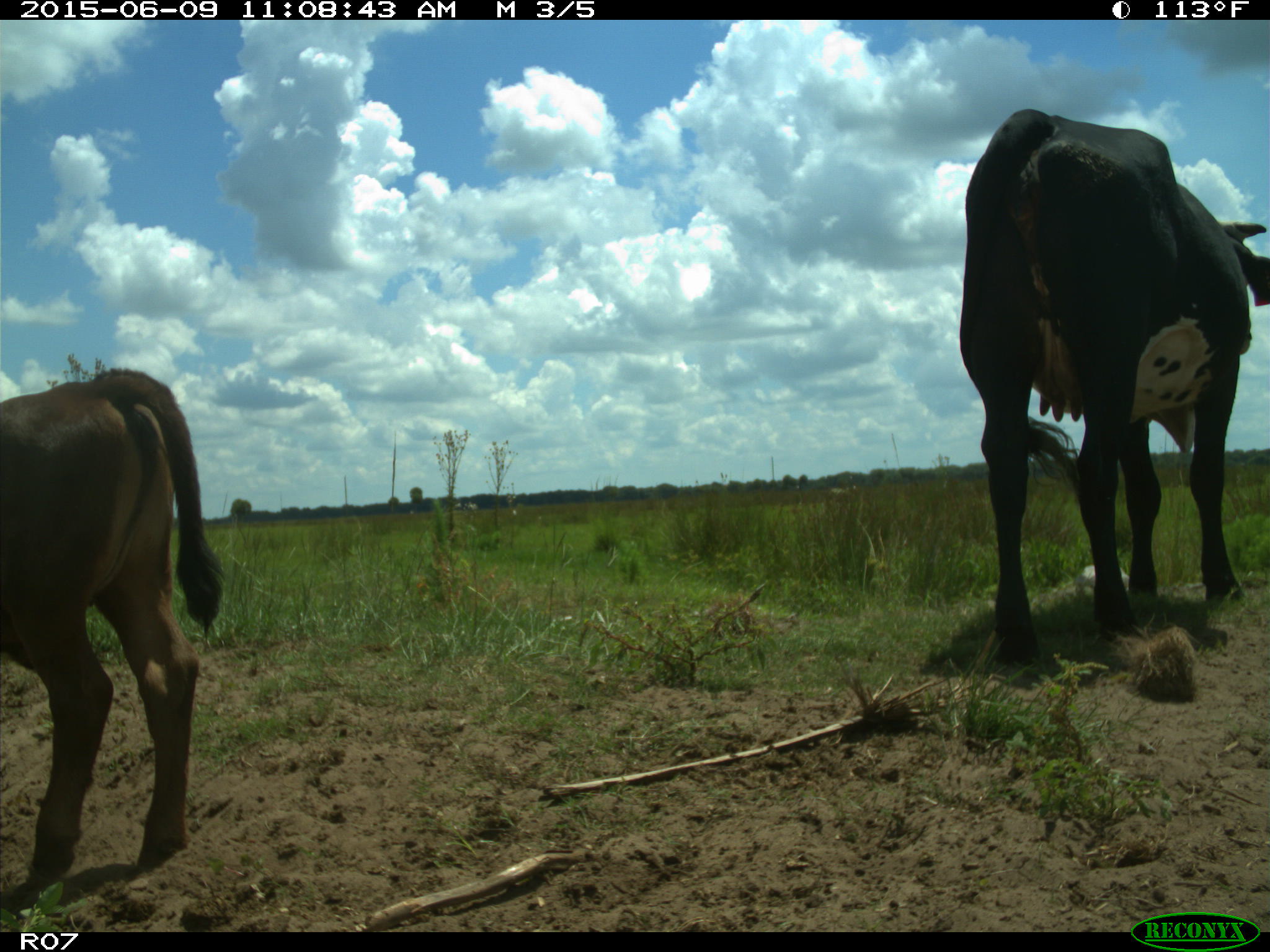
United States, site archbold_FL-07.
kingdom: Animalia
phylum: Chordata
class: Mammalia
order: Artiodactyla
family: Bovidae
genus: Bos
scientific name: Bos taurus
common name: domestic cow